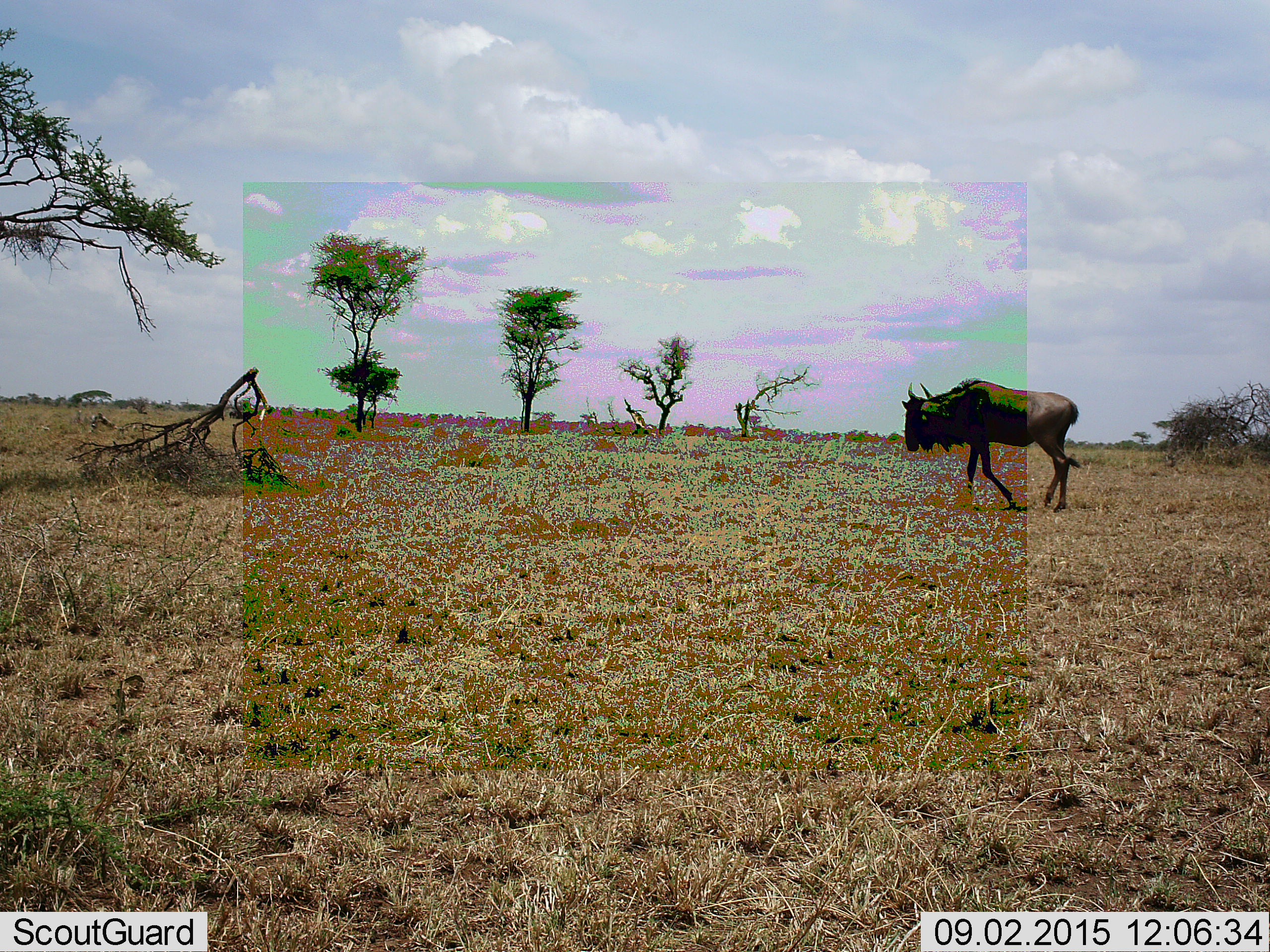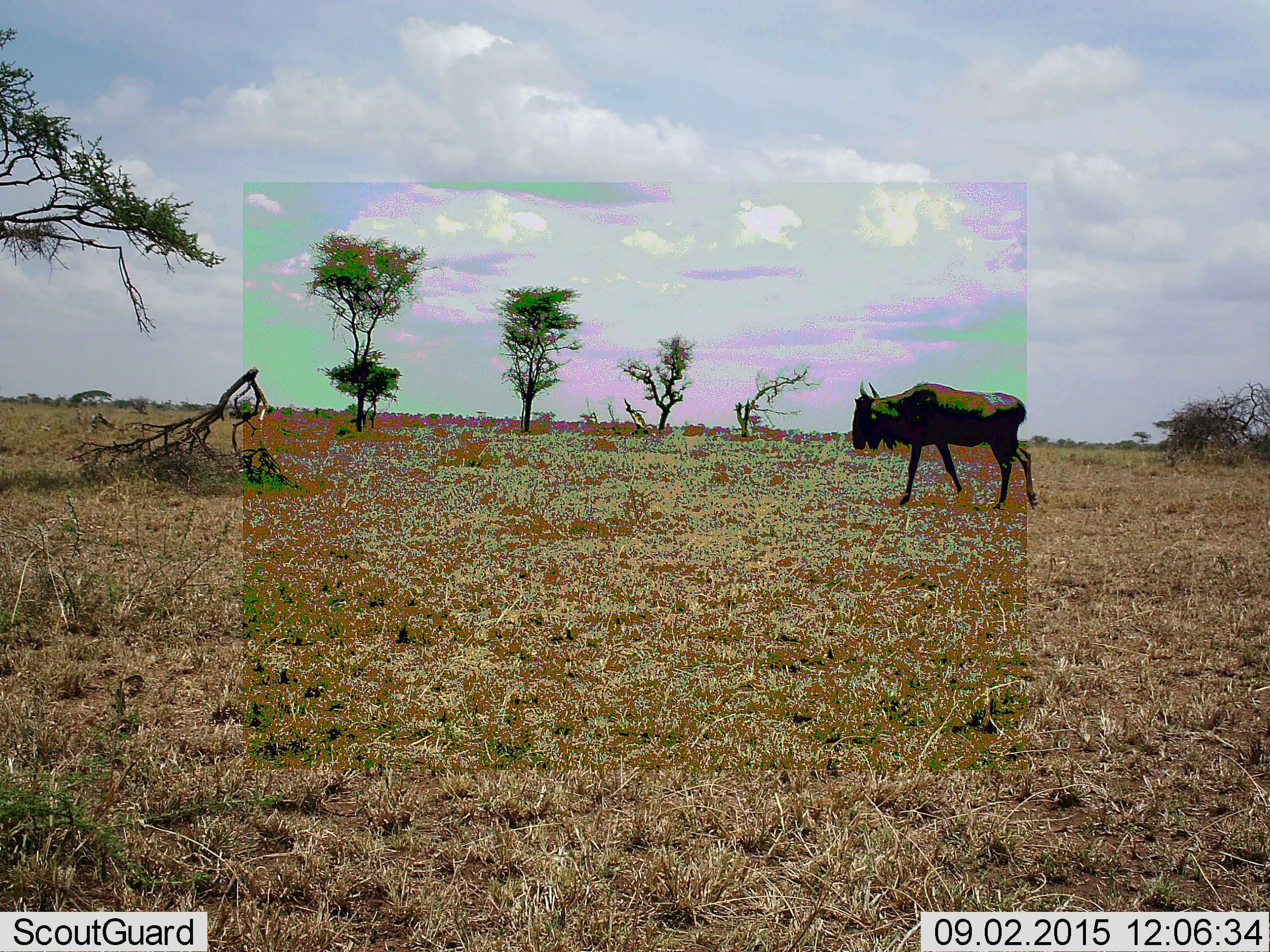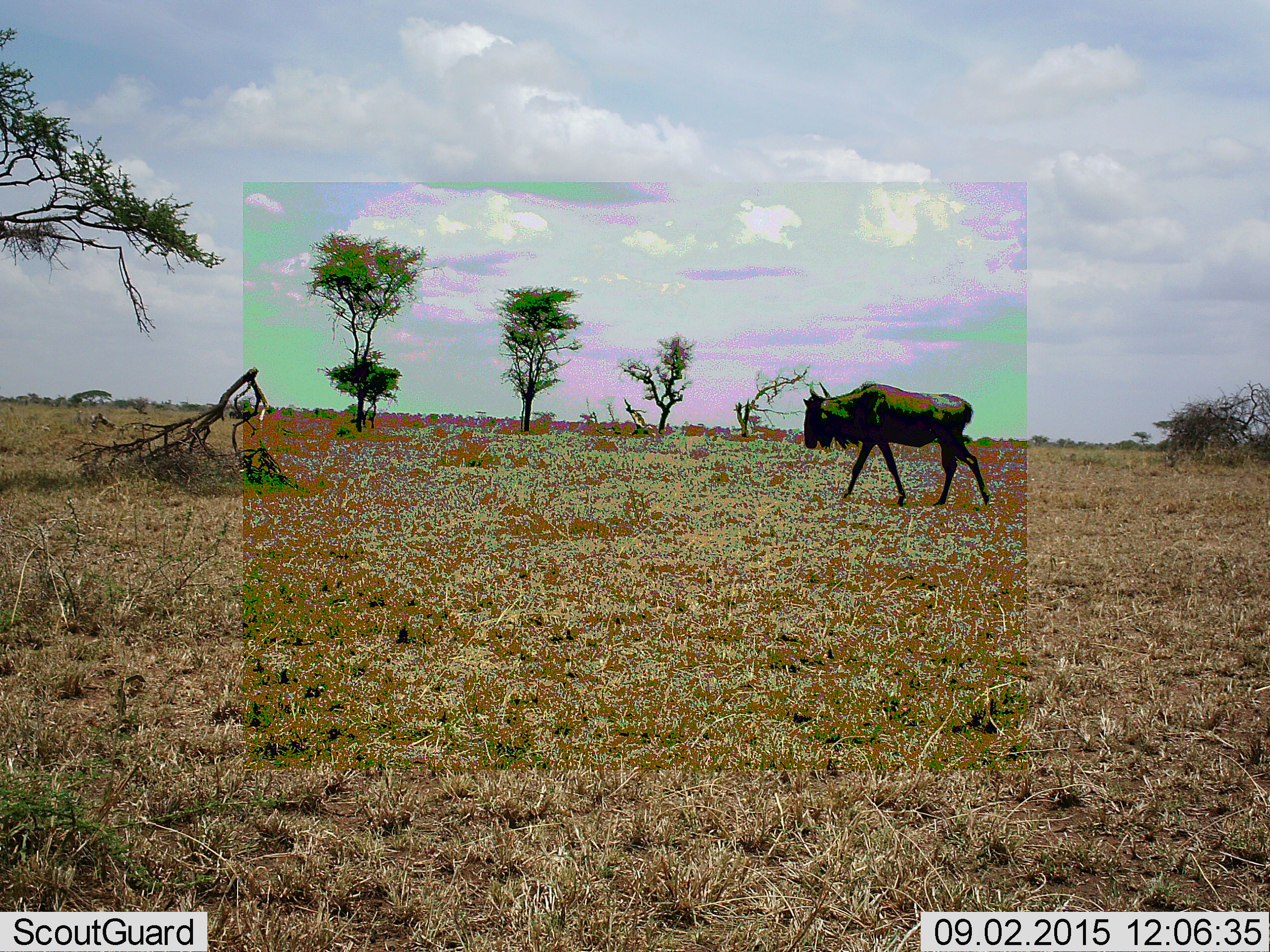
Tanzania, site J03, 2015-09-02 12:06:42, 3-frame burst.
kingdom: Animalia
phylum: Chordata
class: Mammalia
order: Artiodactyla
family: Bovidae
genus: Connochaetes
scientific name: Connochaetes taurinus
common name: blue wildebeest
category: wildebeest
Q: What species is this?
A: Wildebeest (blue wildebeest) (Connochaetes taurinus).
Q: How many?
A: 1.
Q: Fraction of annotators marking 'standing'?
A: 0%.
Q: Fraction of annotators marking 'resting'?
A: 0%.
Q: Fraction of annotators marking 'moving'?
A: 100%.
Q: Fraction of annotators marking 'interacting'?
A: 0%.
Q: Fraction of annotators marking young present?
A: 0%.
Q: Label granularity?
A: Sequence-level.